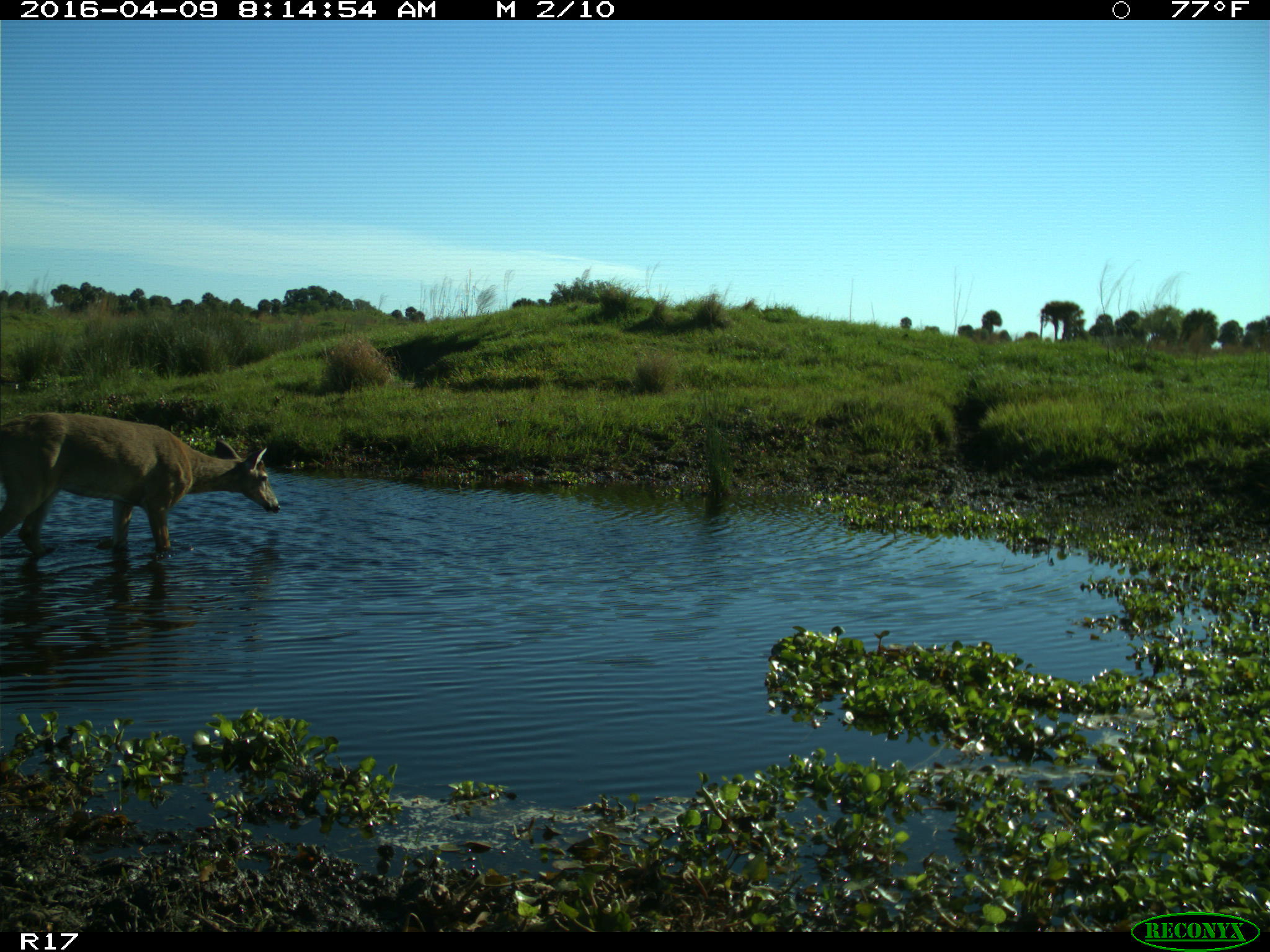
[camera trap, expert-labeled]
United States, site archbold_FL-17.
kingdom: Animalia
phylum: Chordata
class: Mammalia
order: Artiodactyla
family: Cervidae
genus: Odocoileus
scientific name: Odocoileus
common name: deer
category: unidentified deer